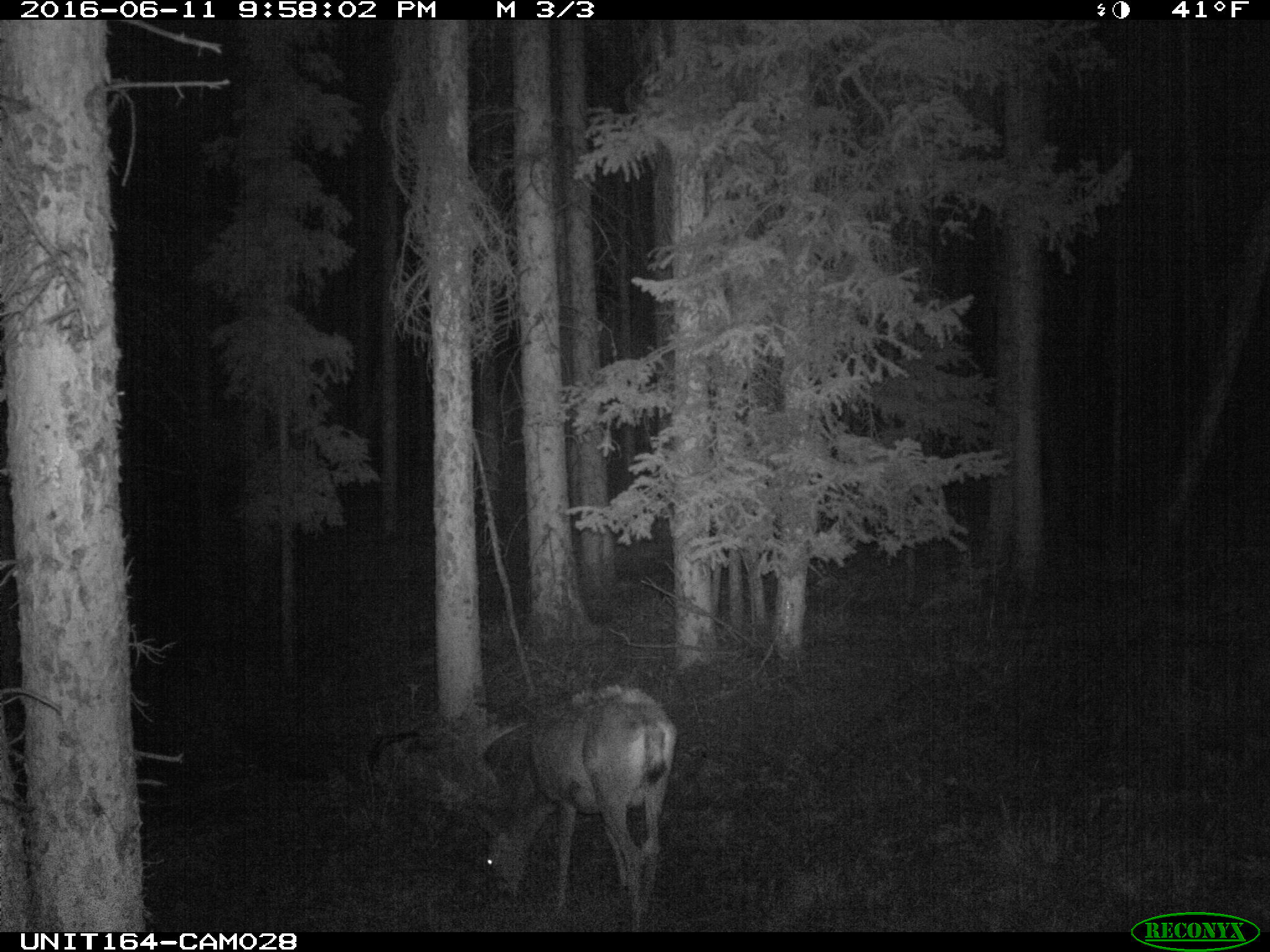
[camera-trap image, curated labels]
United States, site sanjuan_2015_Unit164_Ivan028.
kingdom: Animalia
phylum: Chordata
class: Mammalia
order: Artiodactyla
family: Cervidae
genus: Odocoileus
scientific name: Odocoileus hemionus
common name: mule deer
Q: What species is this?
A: Odocoileus hemionus (mule deer).